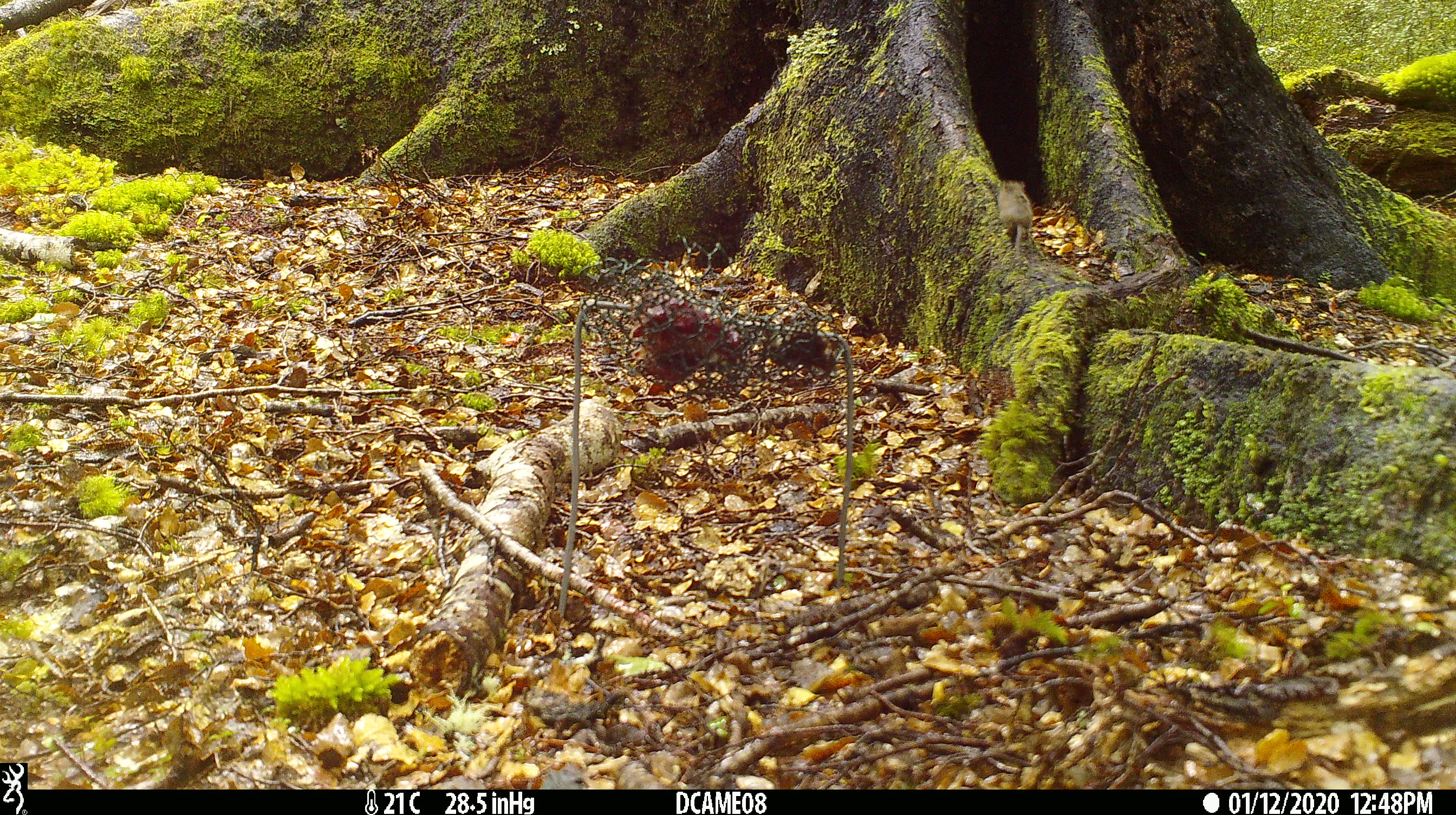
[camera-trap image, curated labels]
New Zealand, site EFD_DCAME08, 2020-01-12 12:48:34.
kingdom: Animalia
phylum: Chordata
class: Mammalia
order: Rodentia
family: Muridae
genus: Mus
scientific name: Mus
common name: mouse